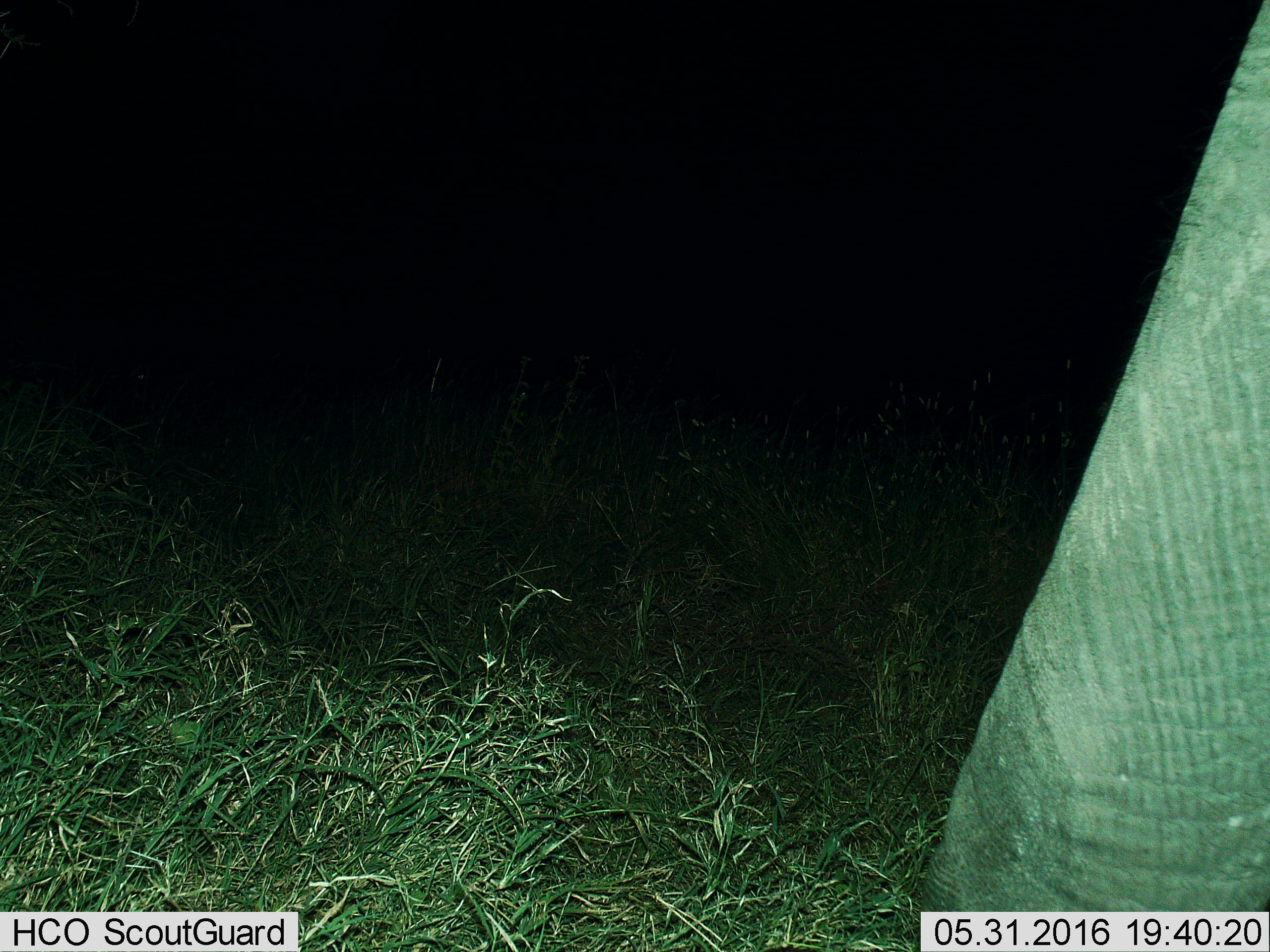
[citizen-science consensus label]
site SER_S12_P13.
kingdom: Animalia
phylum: Chordata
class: Mammalia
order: Proboscidea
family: Elephantidae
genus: Loxodonta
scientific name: Loxodonta africana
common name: african bush elephant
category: elephant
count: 1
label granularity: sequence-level